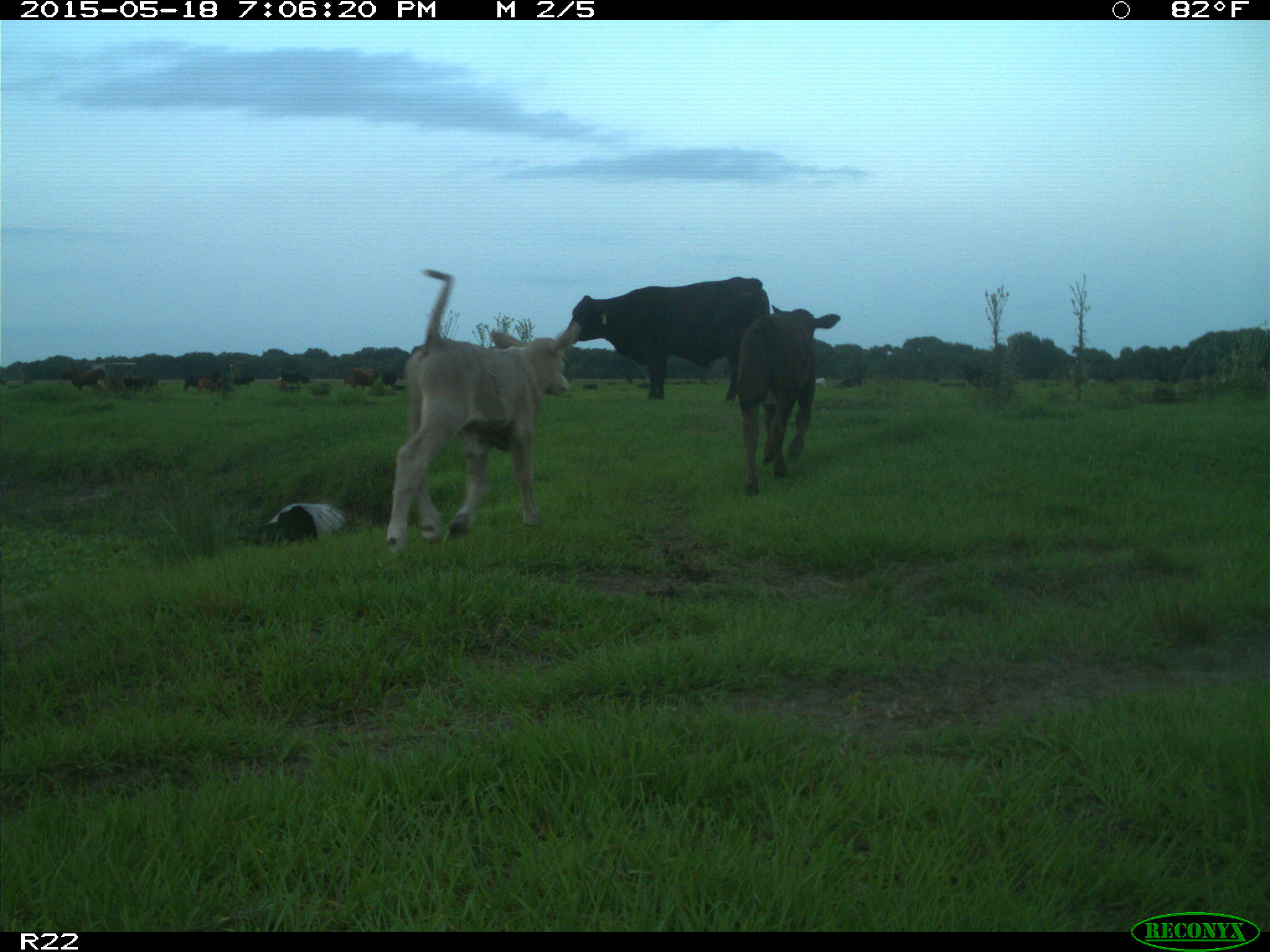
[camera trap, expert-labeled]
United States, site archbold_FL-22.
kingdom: Animalia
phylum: Chordata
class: Mammalia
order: Artiodactyla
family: Bovidae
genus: Bos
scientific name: Bos taurus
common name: domestic cow